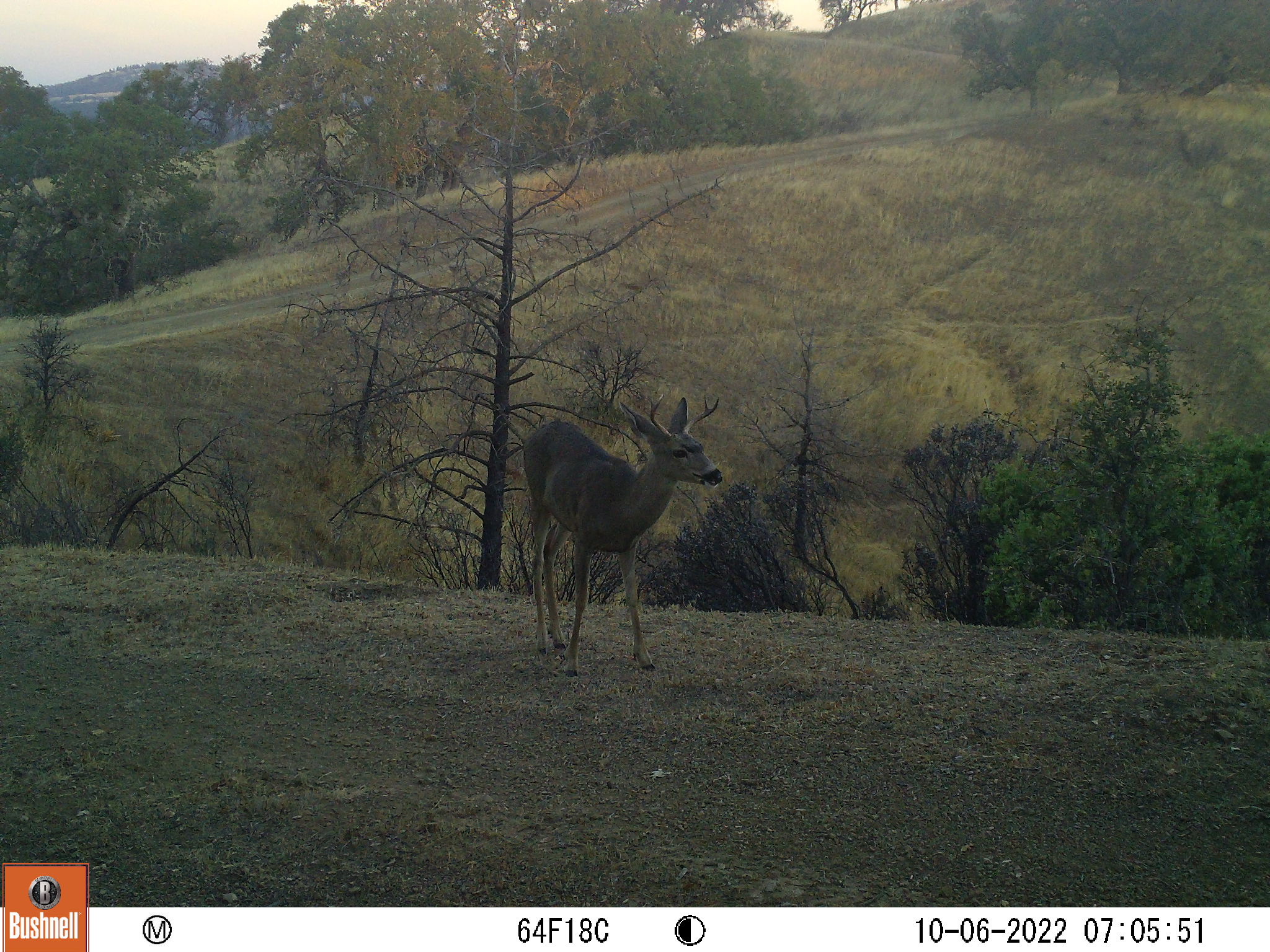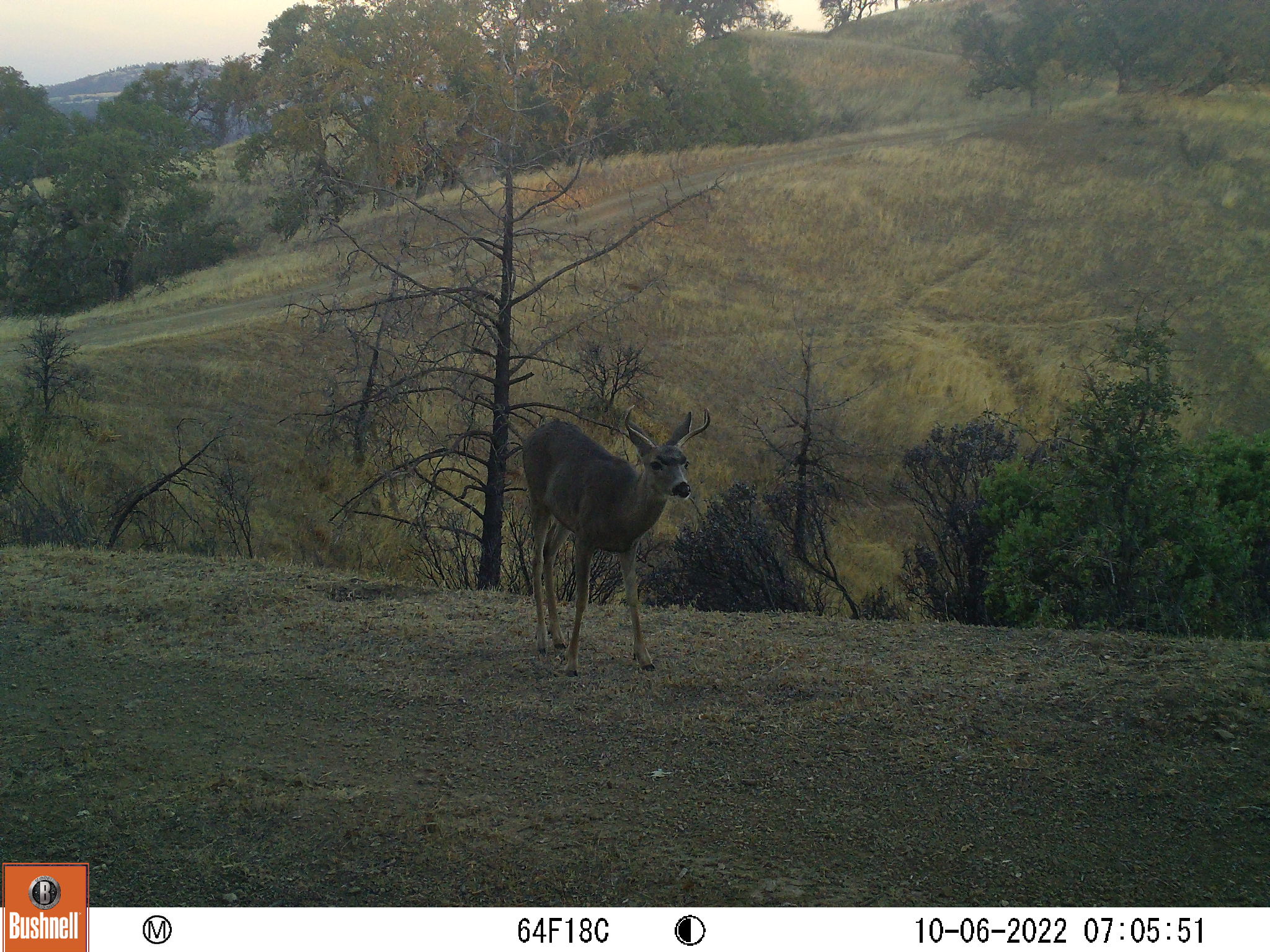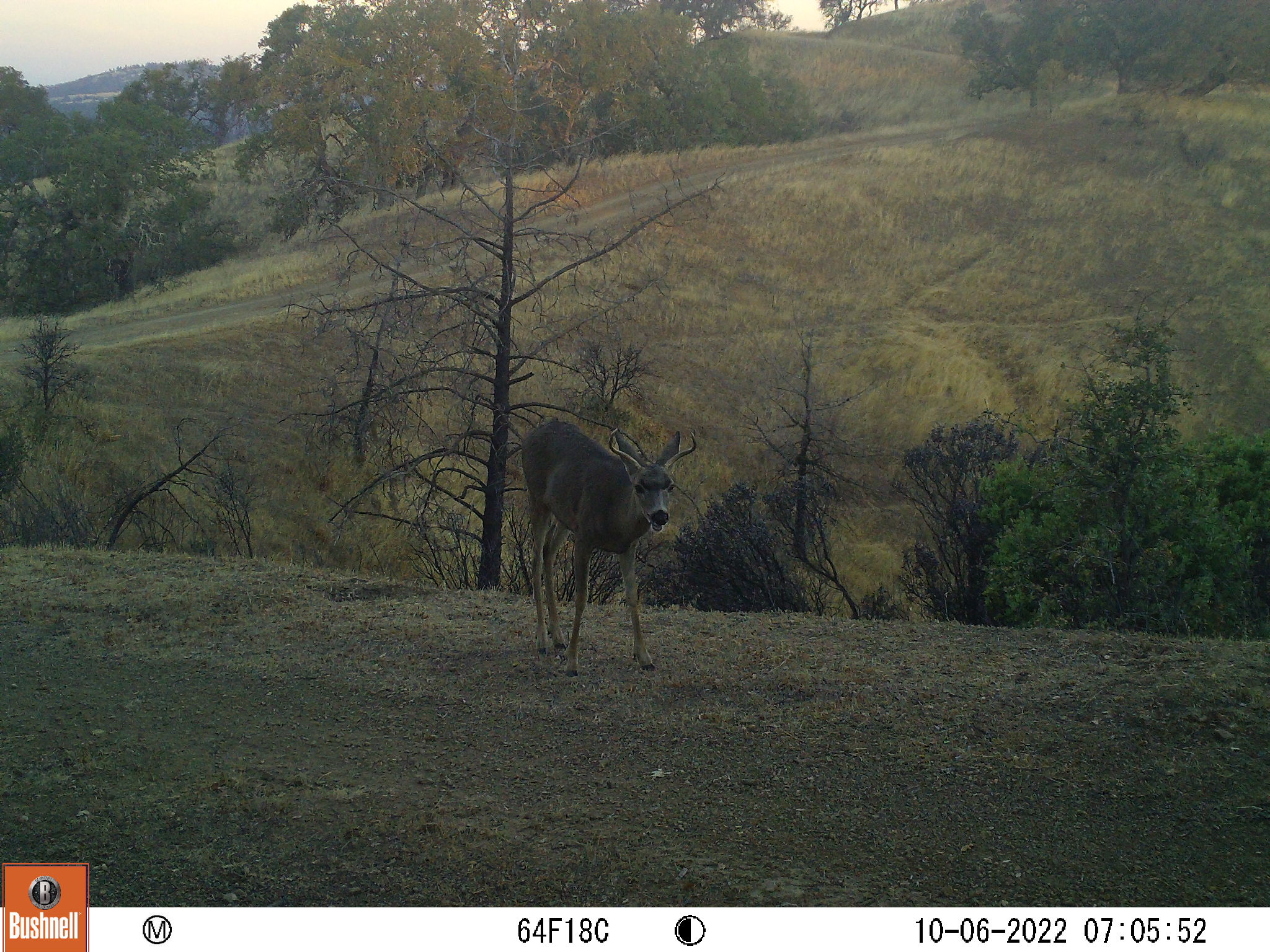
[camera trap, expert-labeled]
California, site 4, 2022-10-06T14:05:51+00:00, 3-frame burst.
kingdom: Animalia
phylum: Chordata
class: Mammalia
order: Artiodactyla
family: Cervidae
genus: Odocoileus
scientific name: Odocoileus hemionus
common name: mule deer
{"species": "mule deer (Odocoileus hemionus)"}